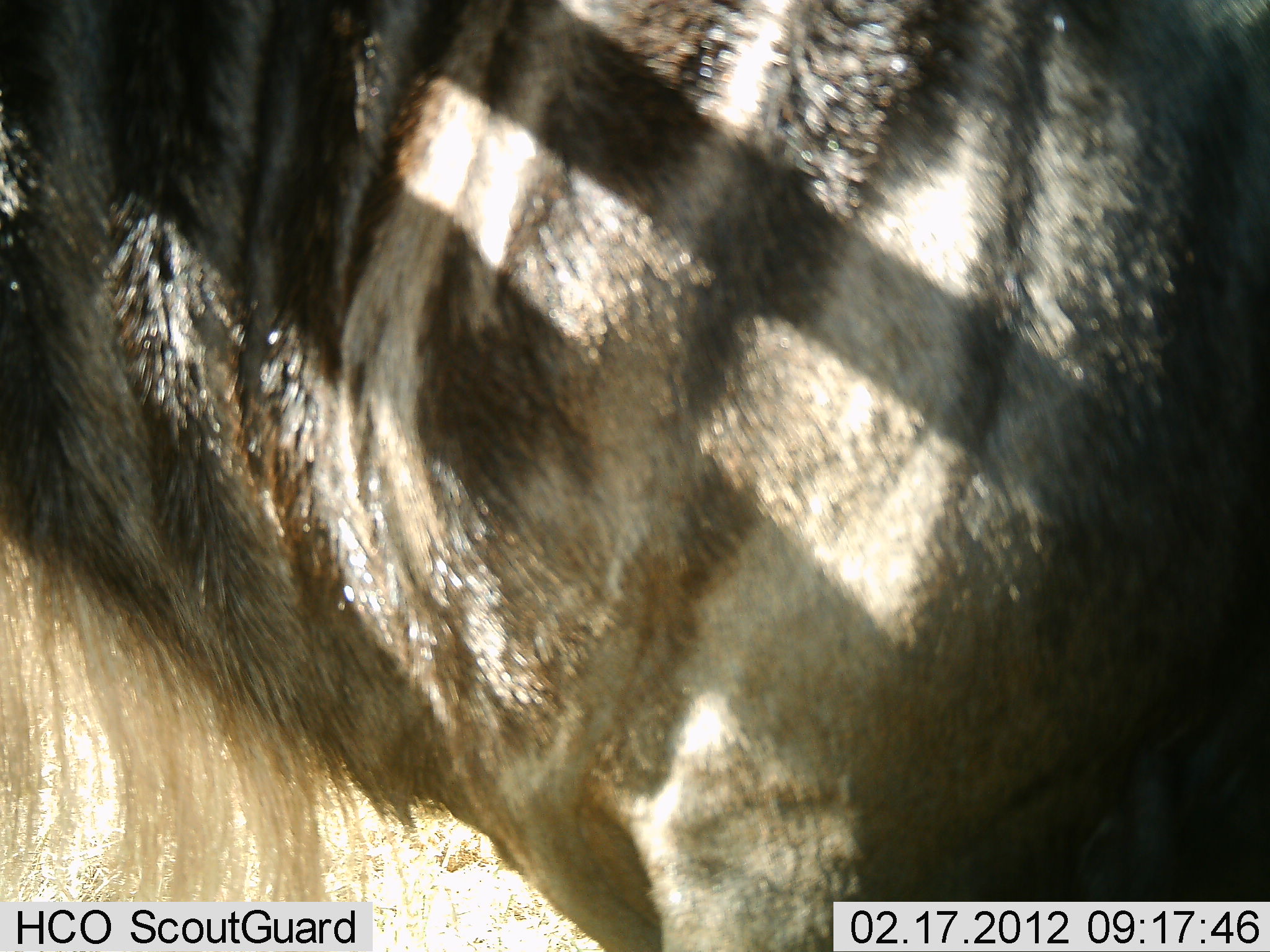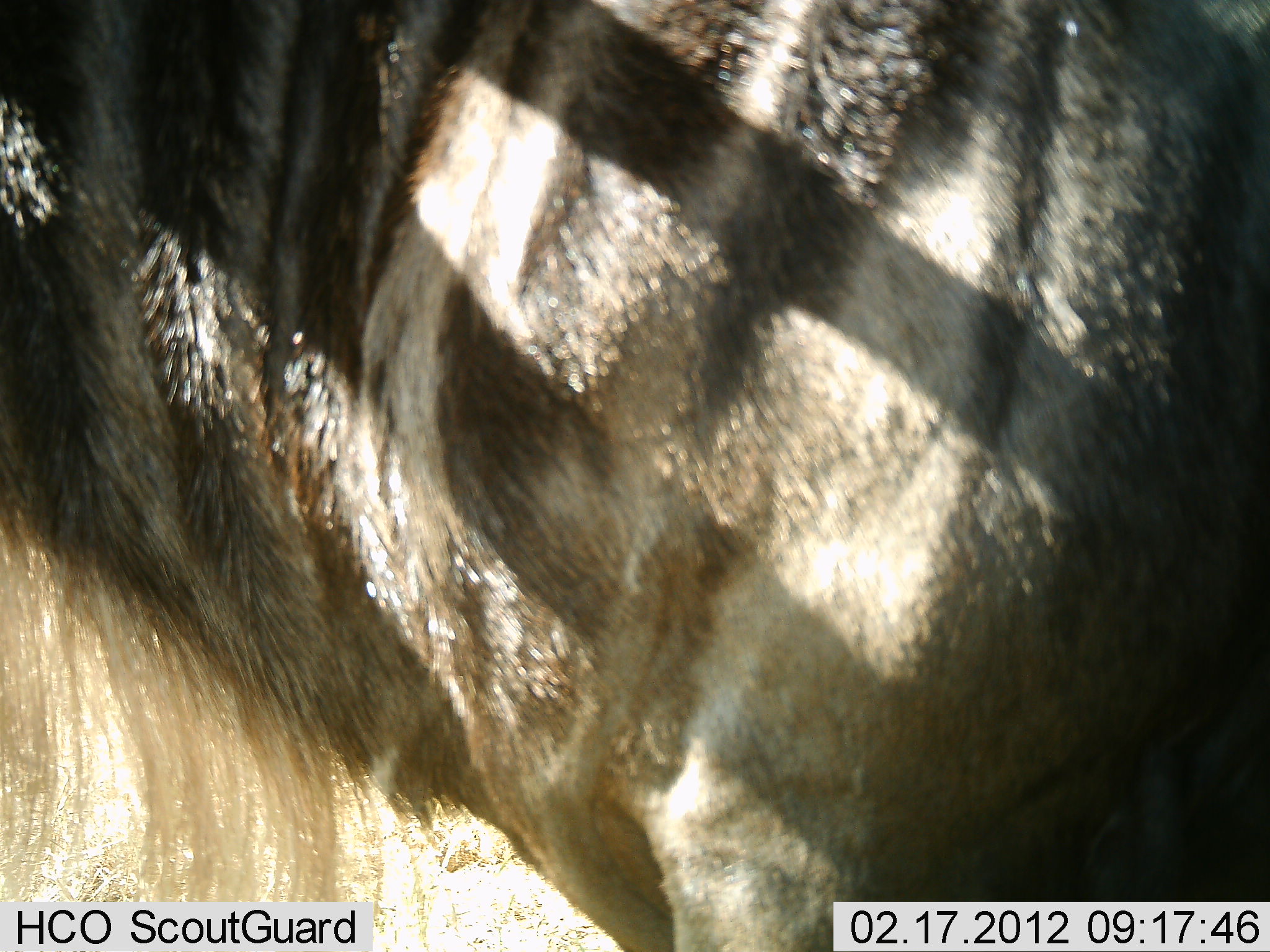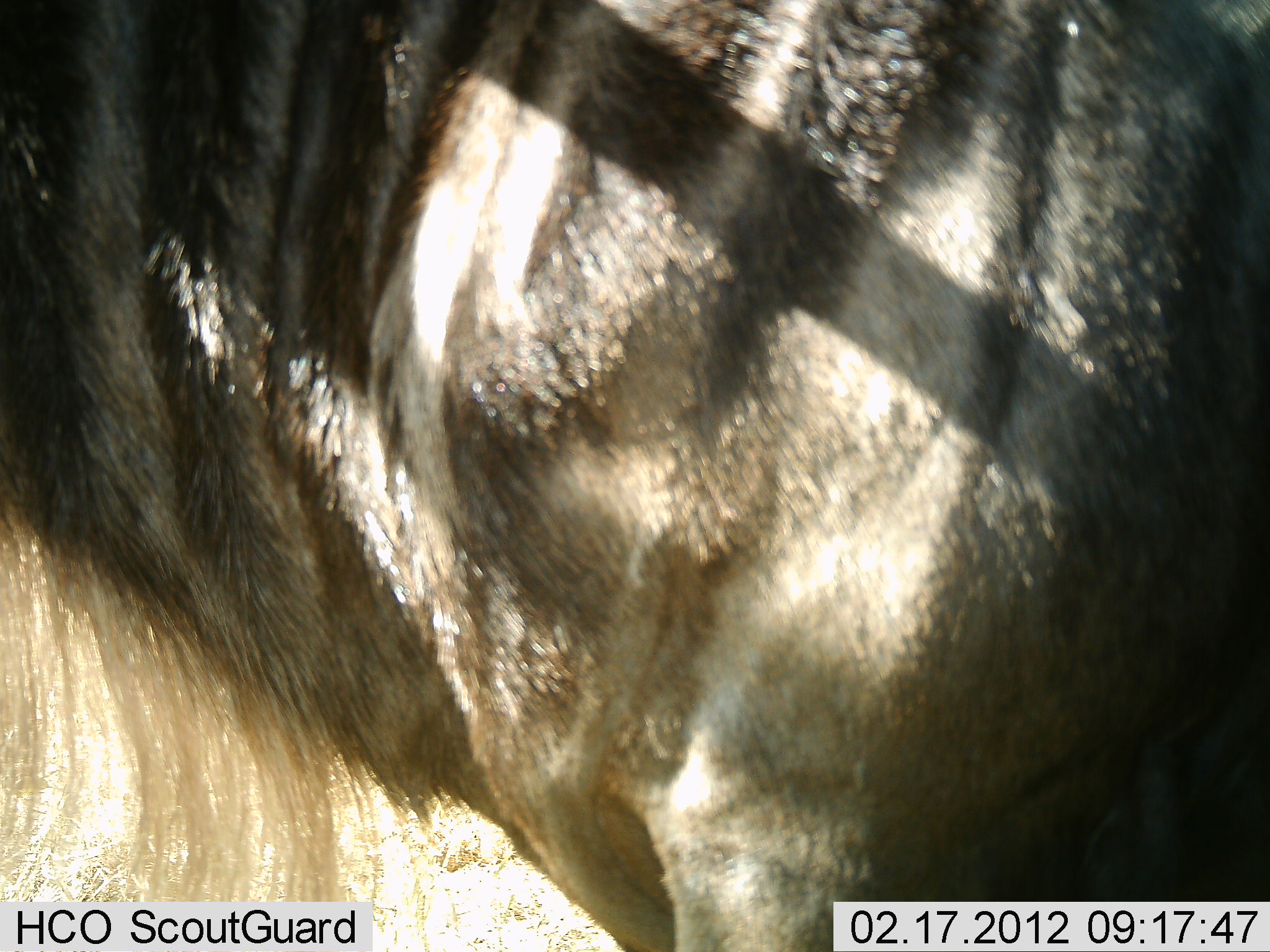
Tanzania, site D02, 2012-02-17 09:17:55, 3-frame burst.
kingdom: Animalia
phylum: Chordata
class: Mammalia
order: Artiodactyla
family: Bovidae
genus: Connochaetes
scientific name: Connochaetes taurinus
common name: blue wildebeest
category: wildebeest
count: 1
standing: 93%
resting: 0%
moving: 7%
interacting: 0%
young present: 0%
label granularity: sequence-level